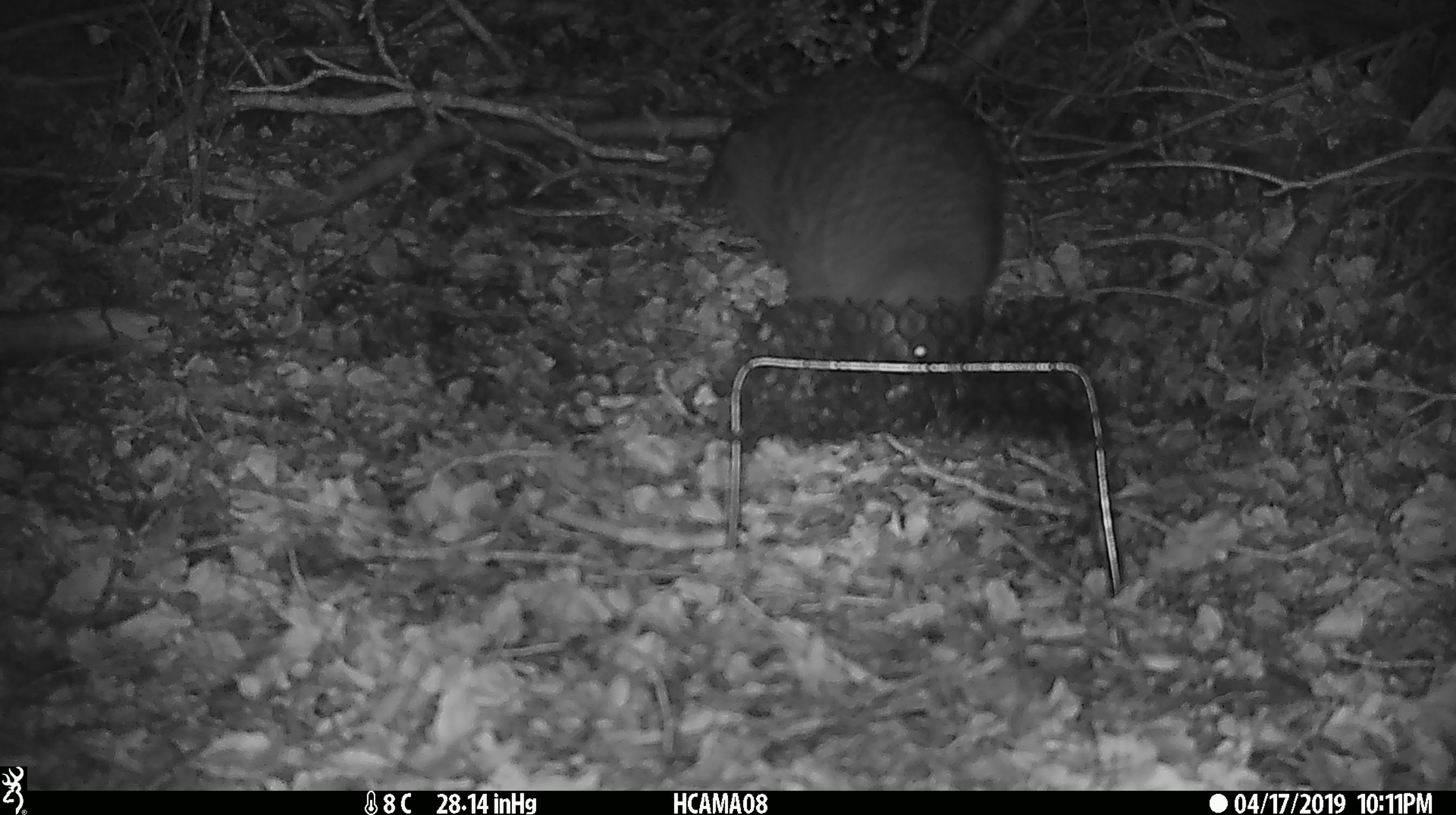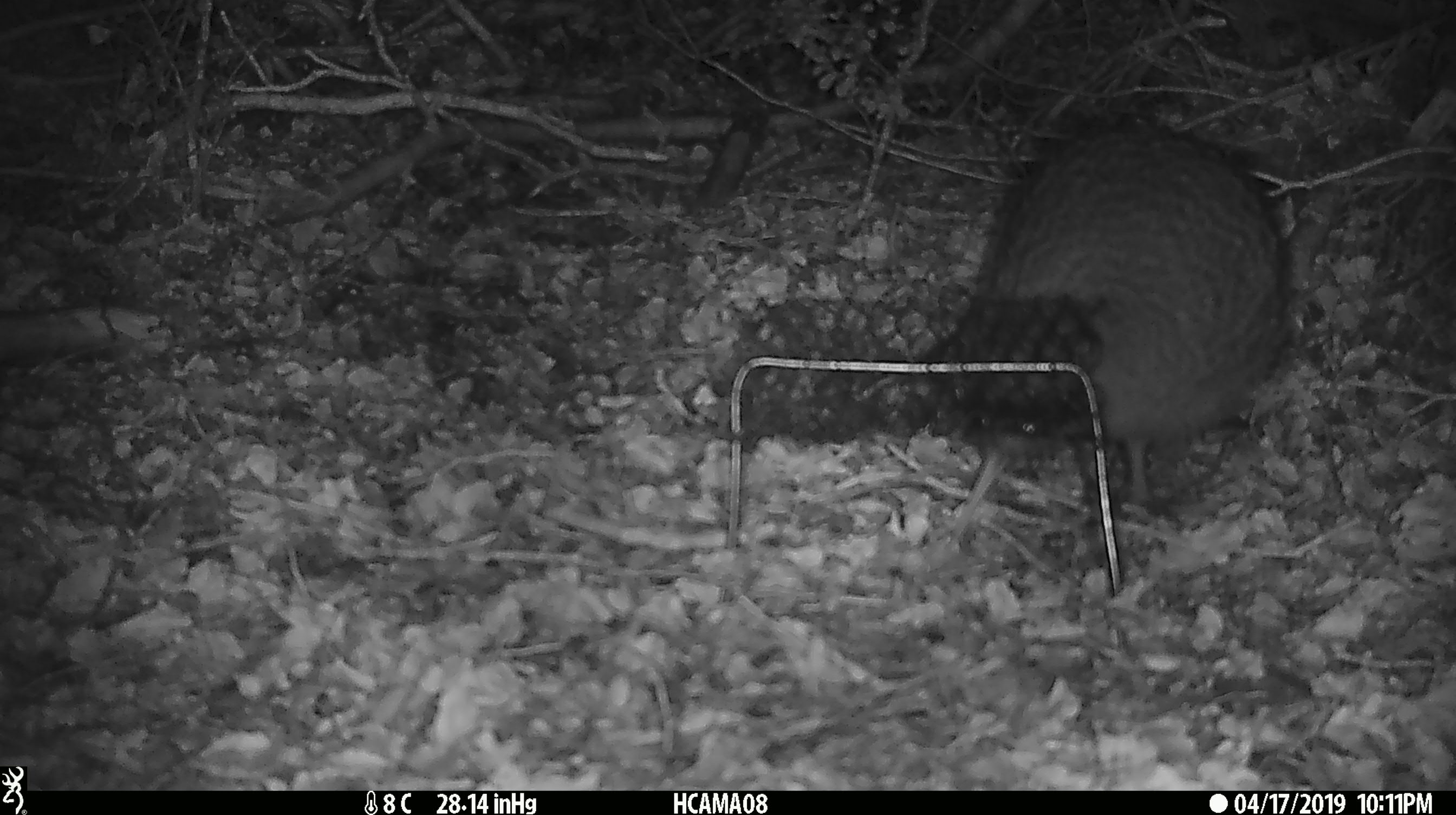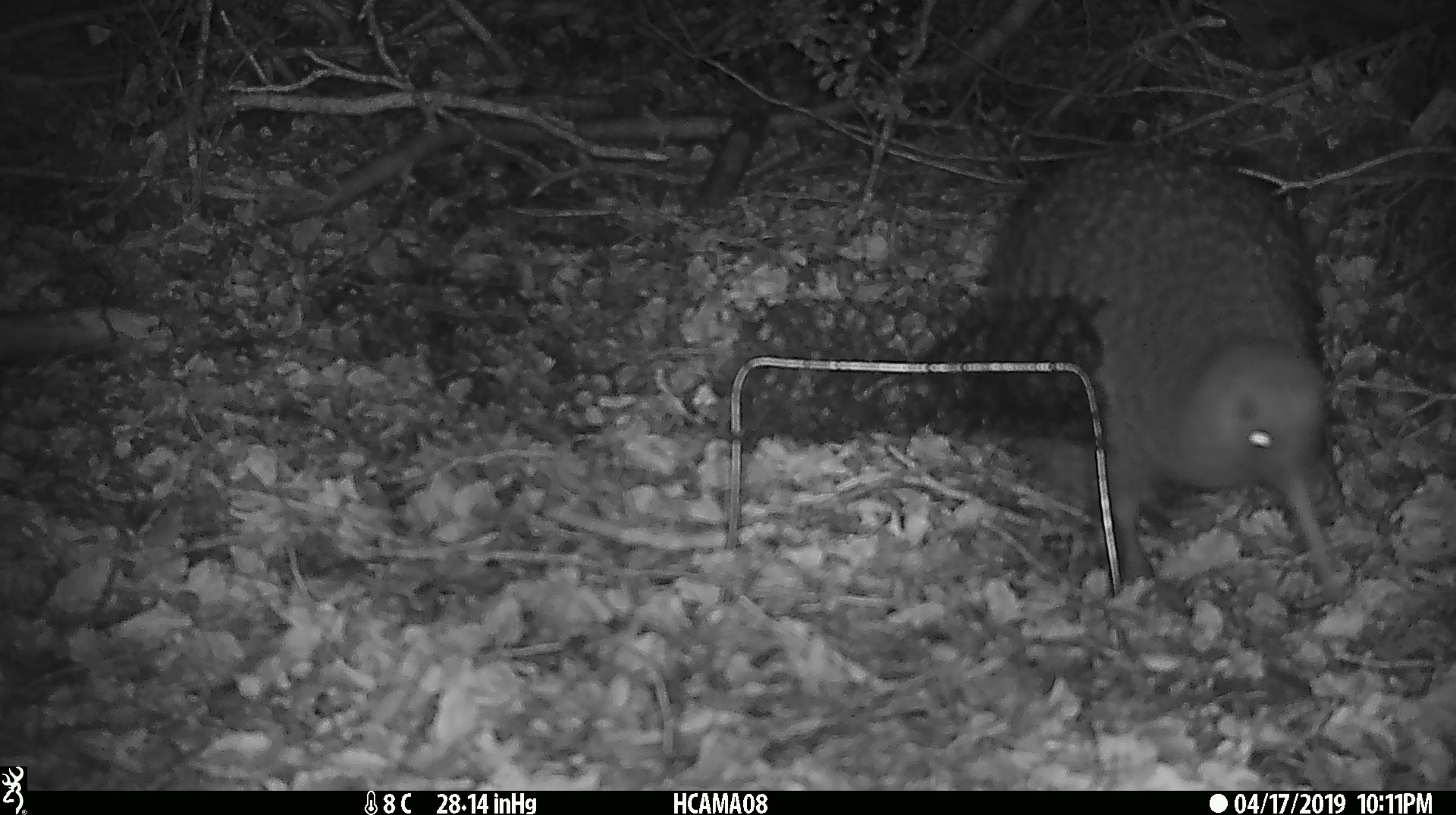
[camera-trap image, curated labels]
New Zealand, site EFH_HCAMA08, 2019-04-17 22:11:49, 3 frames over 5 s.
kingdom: Animalia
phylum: Chordata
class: Aves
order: Apterygiformes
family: Apterygidae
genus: Apteryx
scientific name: Apteryx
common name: kiwi